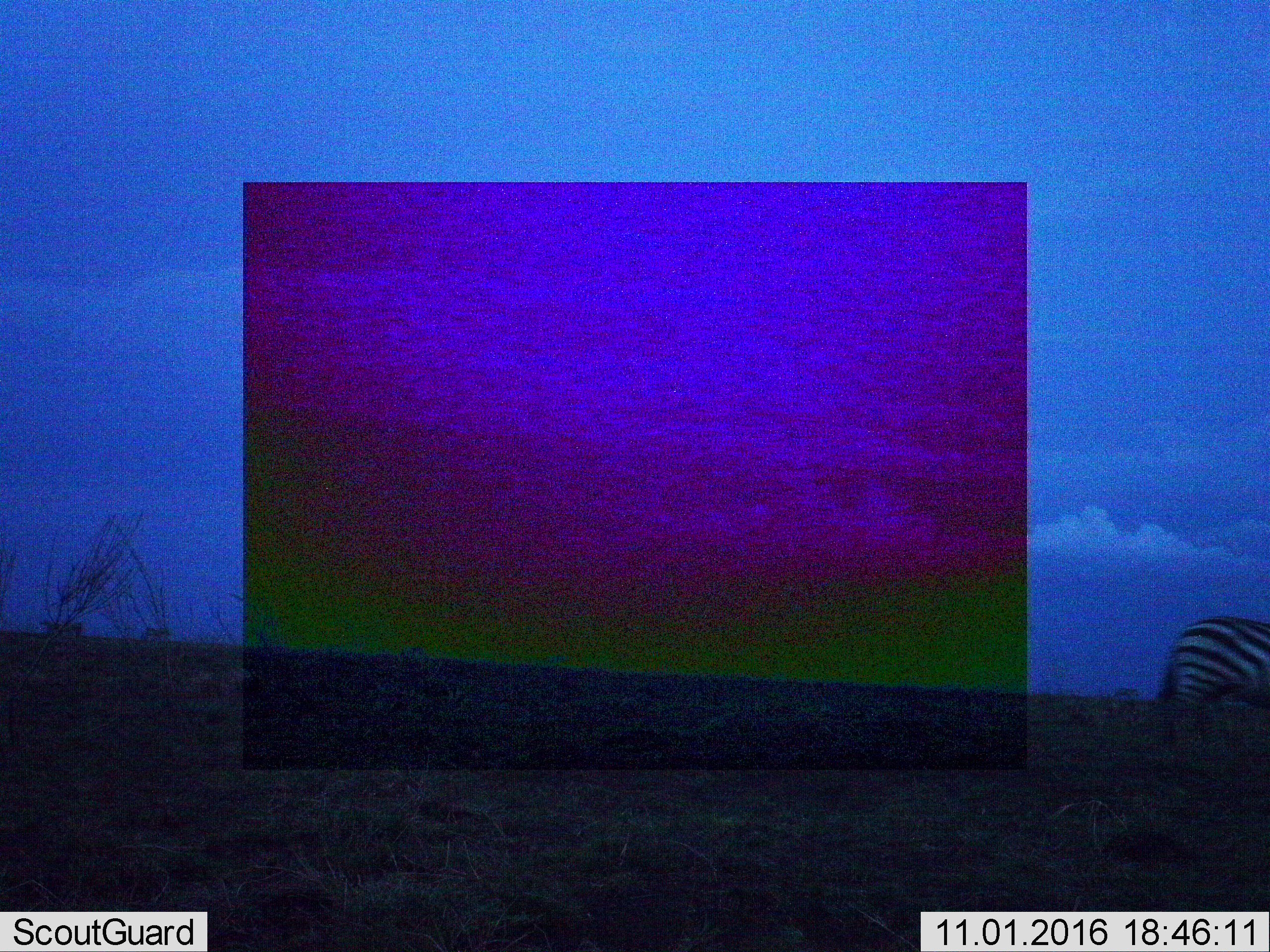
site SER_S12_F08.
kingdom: Animalia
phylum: Chordata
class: Mammalia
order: Perissodactyla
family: Equidae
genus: Equus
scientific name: Equus quagga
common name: plains zebra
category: zebraplains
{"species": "zebraplains (plains zebra) (Equus quagga)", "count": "1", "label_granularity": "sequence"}